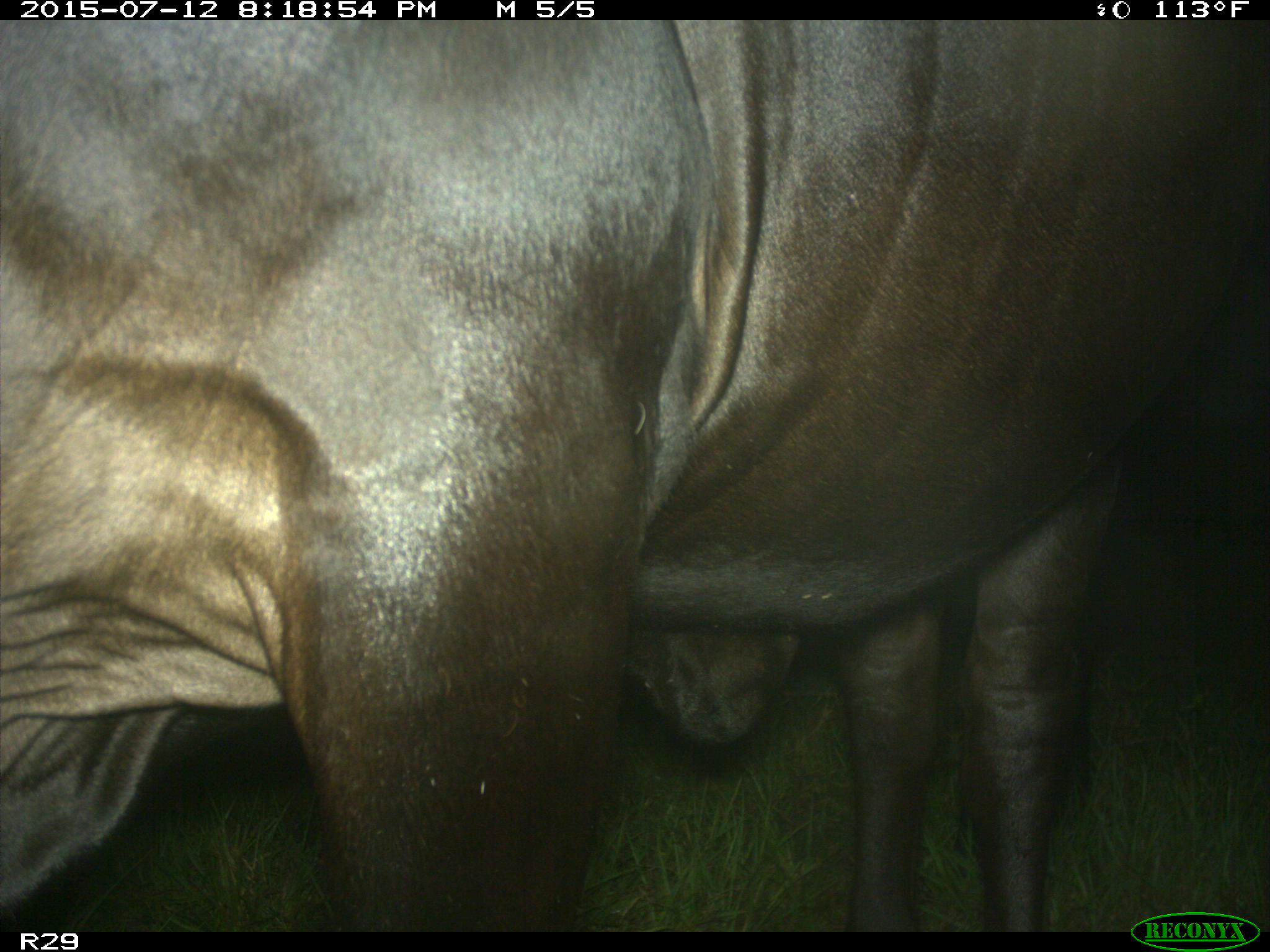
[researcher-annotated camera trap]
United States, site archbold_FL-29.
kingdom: Animalia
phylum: Chordata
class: Mammalia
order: Artiodactyla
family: Bovidae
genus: Bos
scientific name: Bos taurus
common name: domestic cow